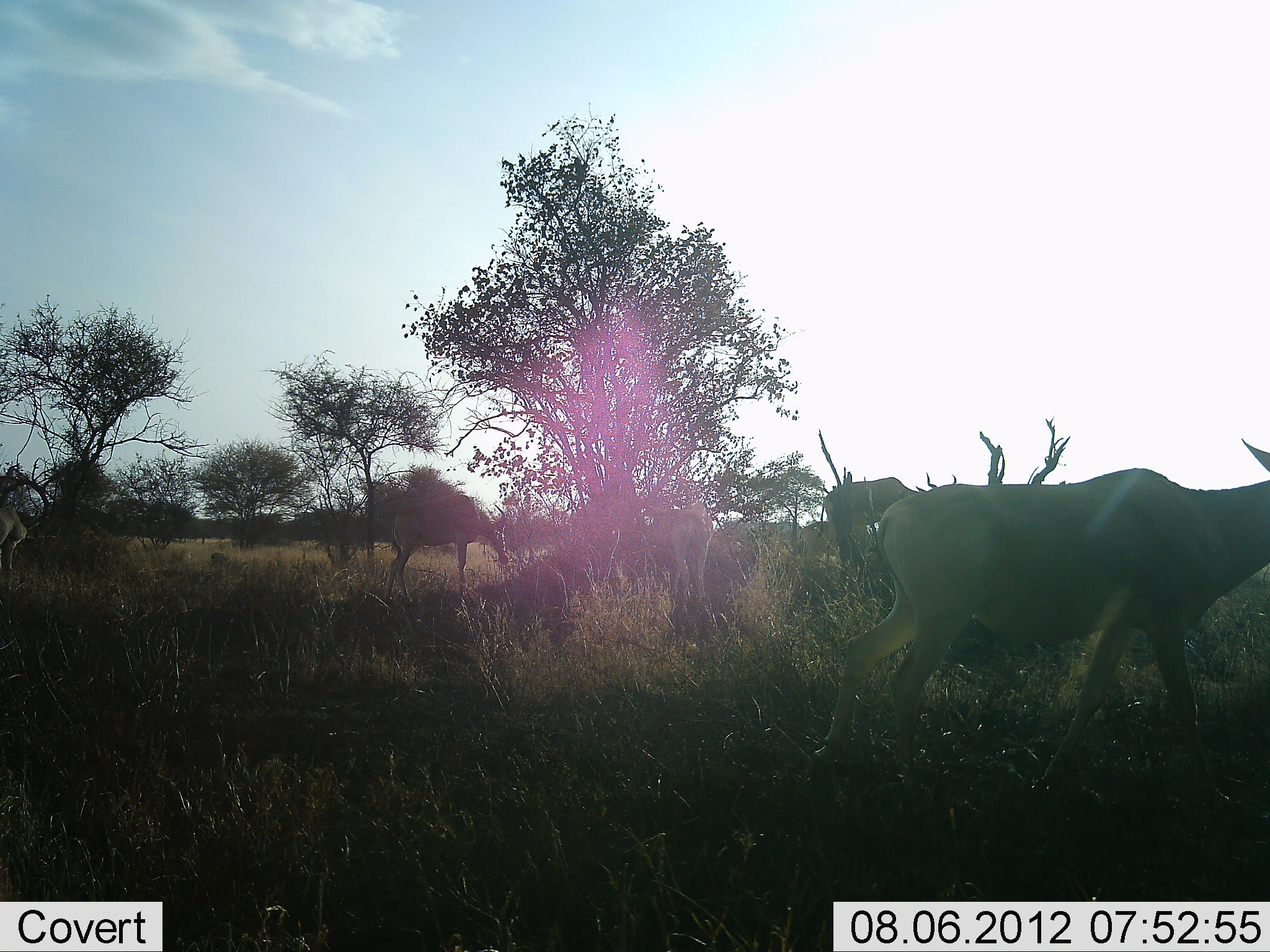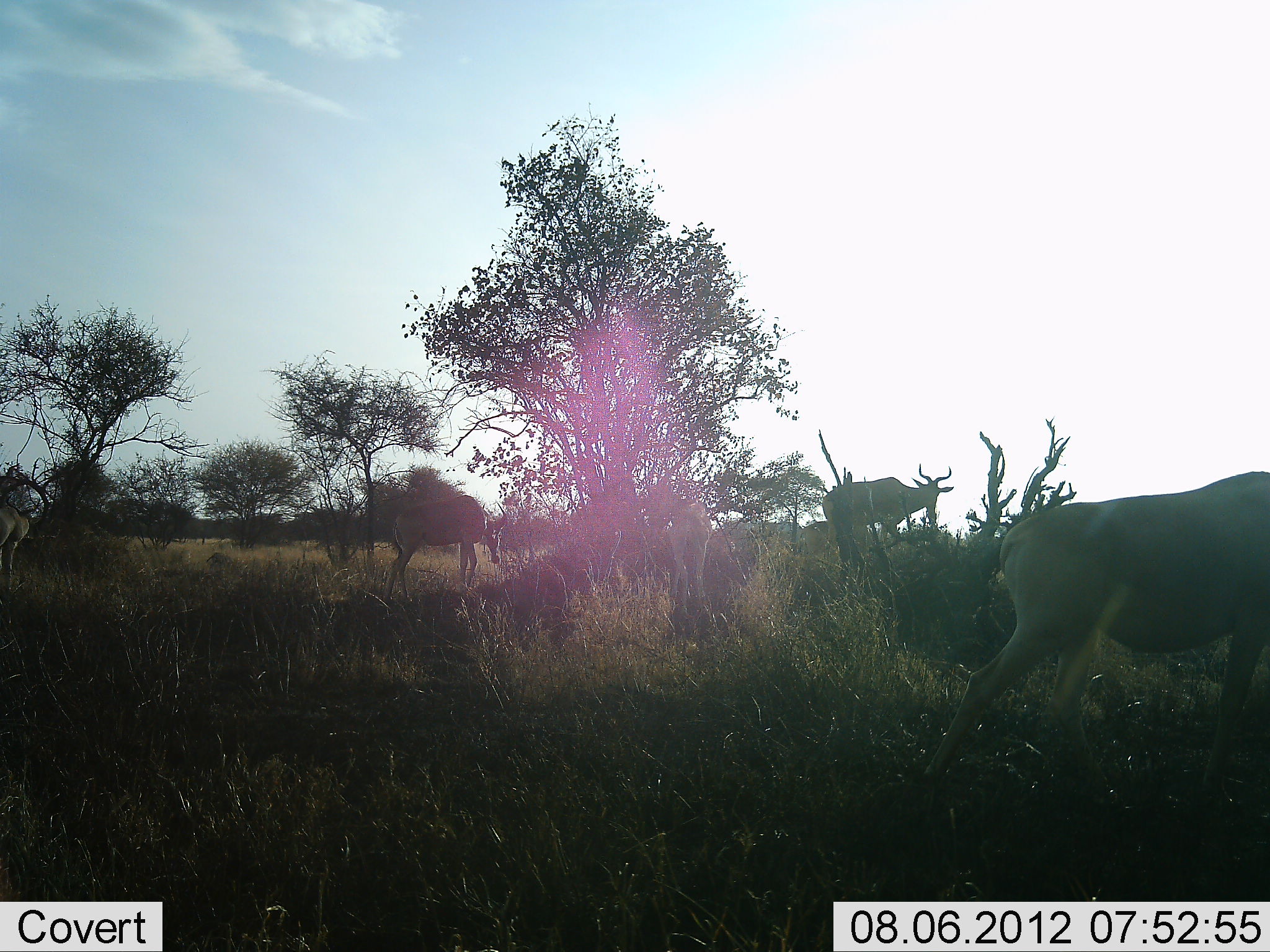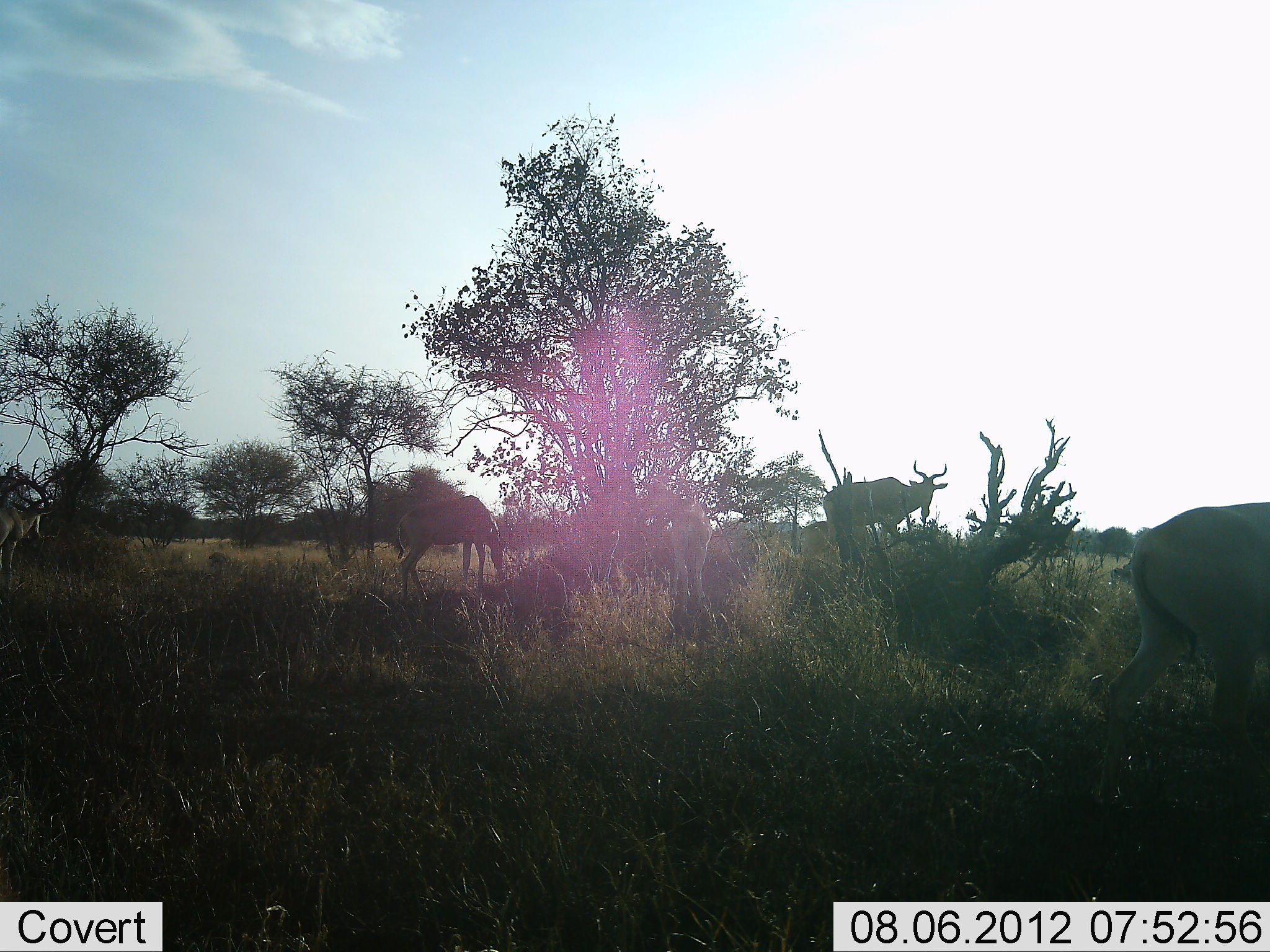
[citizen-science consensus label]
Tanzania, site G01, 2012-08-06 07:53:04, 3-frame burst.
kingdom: Animalia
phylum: Chordata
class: Mammalia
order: Artiodactyla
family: Bovidae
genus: Alcelaphus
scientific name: Alcelaphus buselaphus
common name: hartebeest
Hartebeest (Alcelaphus buselaphus), count 5. Behavior (volunteer vote fractions): standing 60%, resting 0%, moving 80%, interacting 10%. Young present (vote fraction): 0%. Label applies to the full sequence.